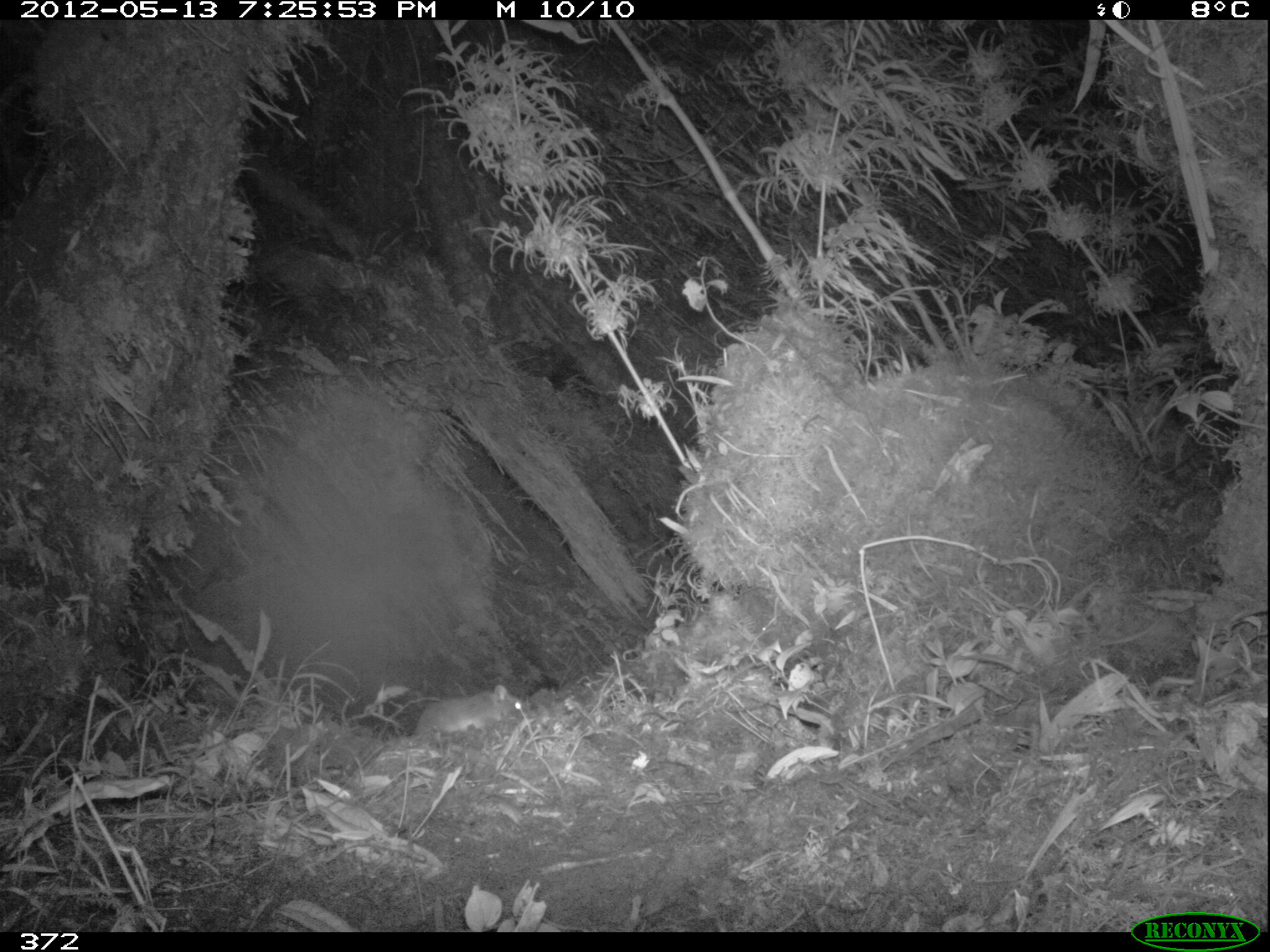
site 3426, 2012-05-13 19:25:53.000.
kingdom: Animalia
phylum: Chordata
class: Mammalia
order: Rodentia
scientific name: Rodentia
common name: rodents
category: unknown rodent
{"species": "unknown rodent (rodents) (Rodentia)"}